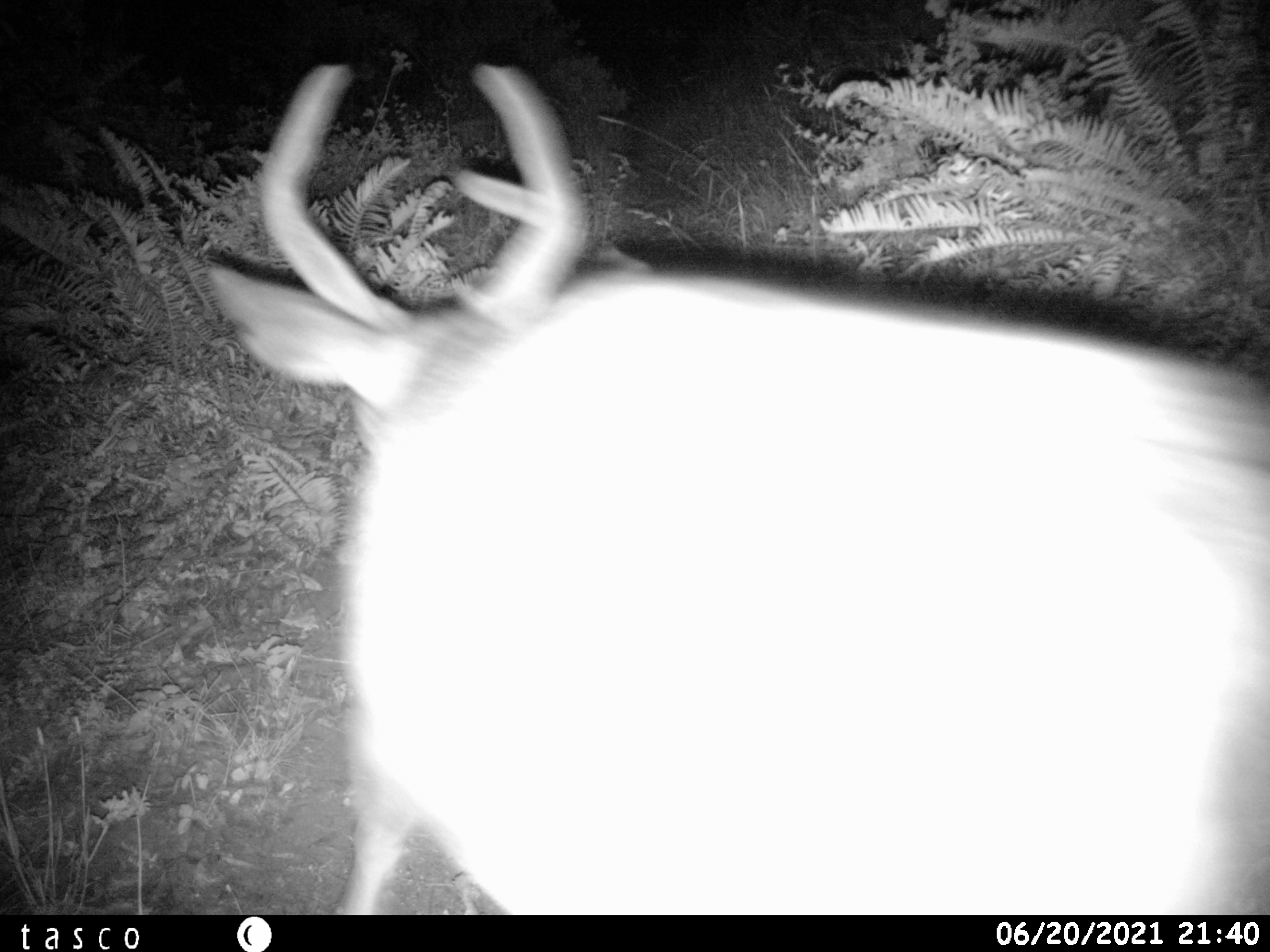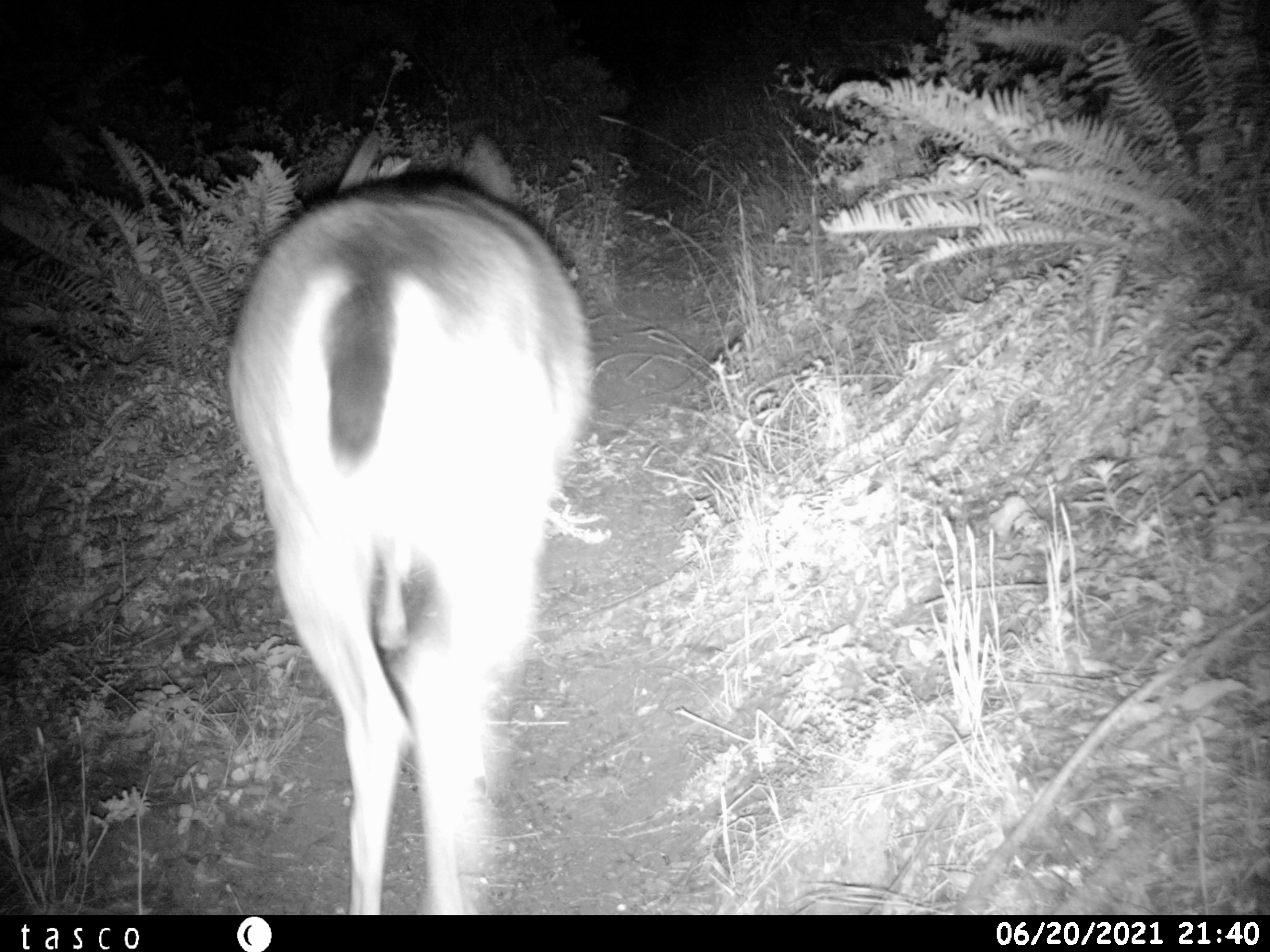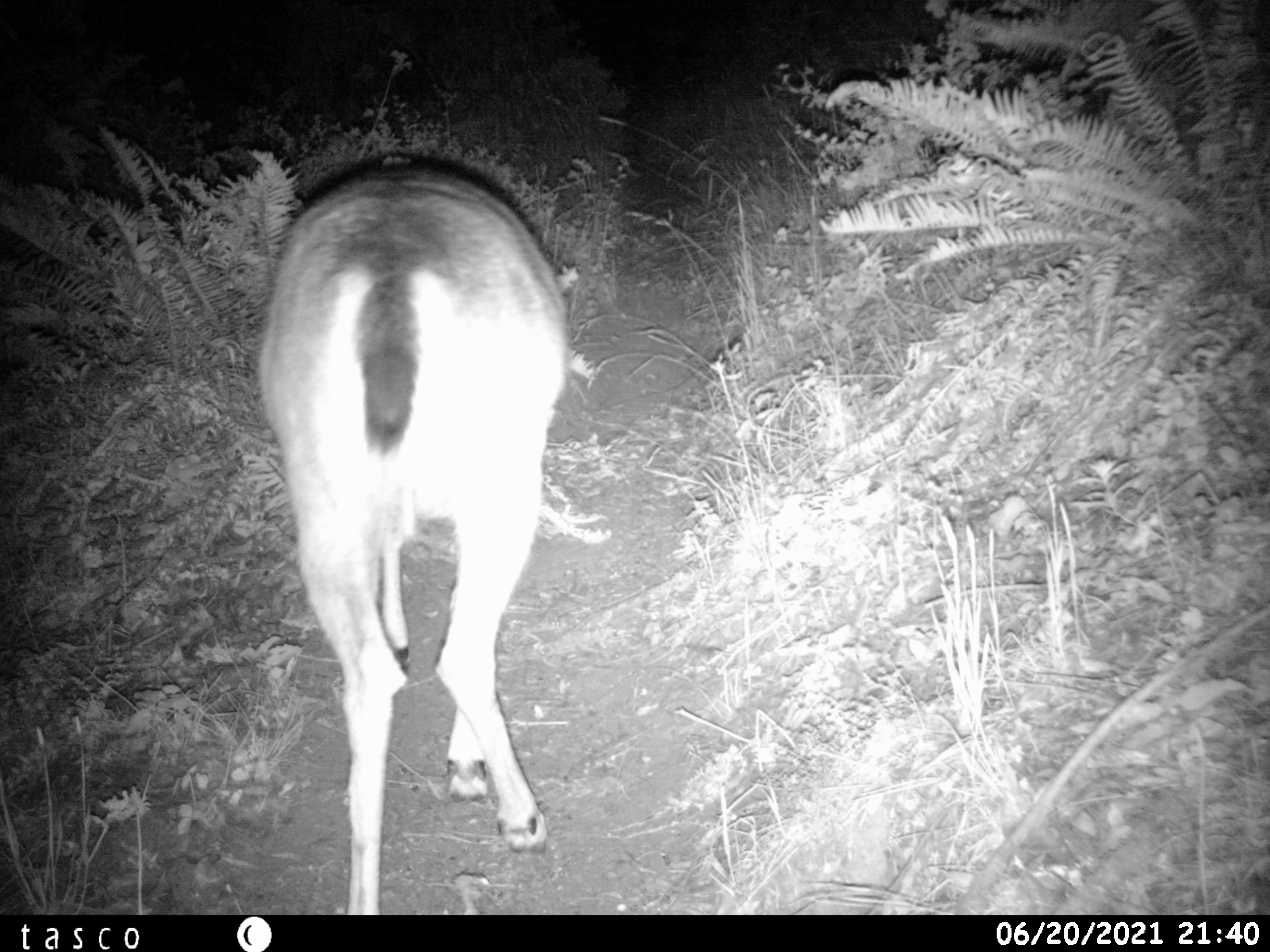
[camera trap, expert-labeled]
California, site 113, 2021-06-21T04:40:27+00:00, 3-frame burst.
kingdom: Animalia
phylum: Chordata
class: Mammalia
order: Artiodactyla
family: Cervidae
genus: Odocoileus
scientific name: Odocoileus hemionus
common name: mule deer